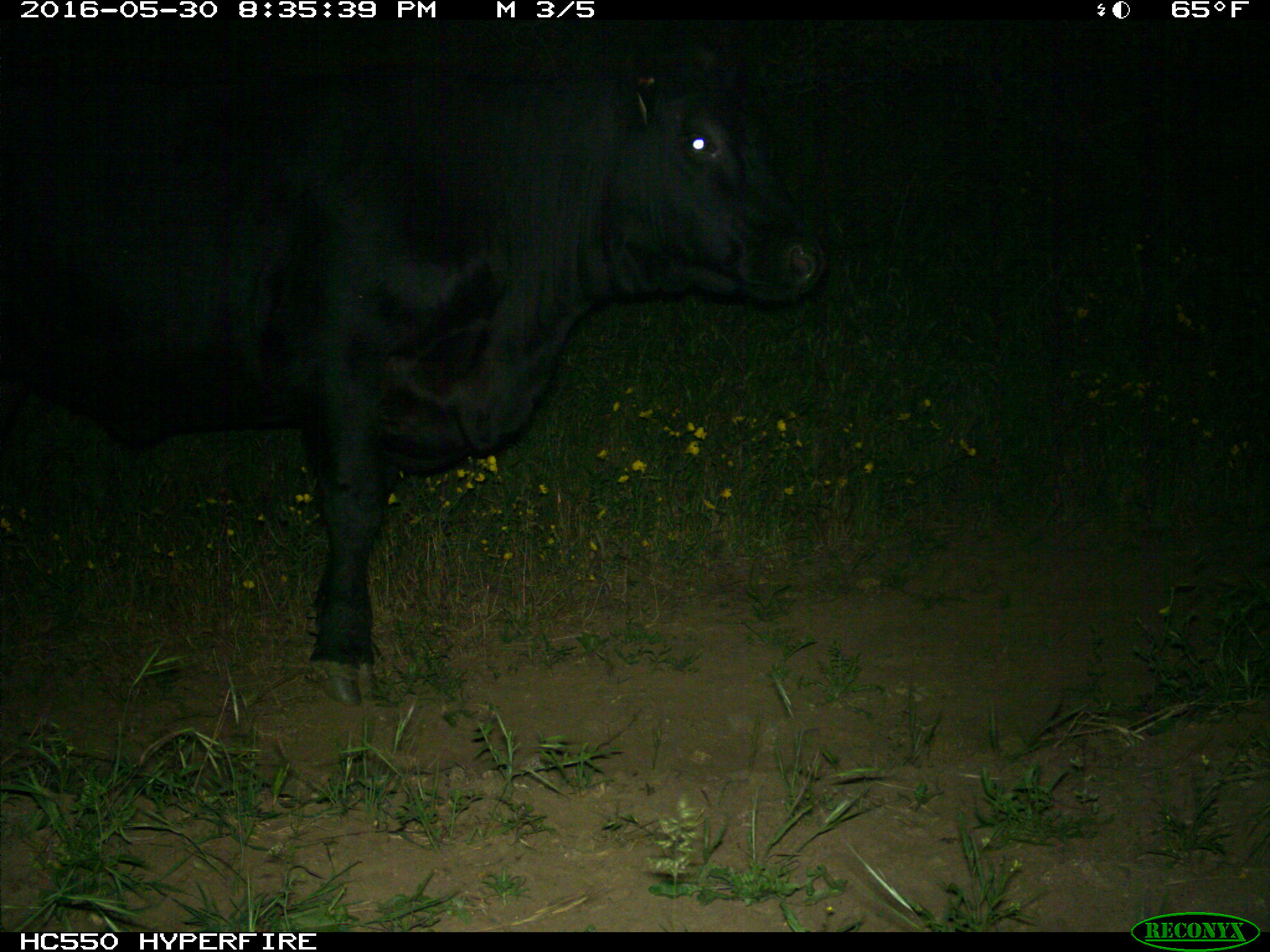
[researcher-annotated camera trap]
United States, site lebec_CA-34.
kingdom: Animalia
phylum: Chordata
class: Mammalia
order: Artiodactyla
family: Bovidae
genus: Bos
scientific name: Bos taurus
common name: domestic cow